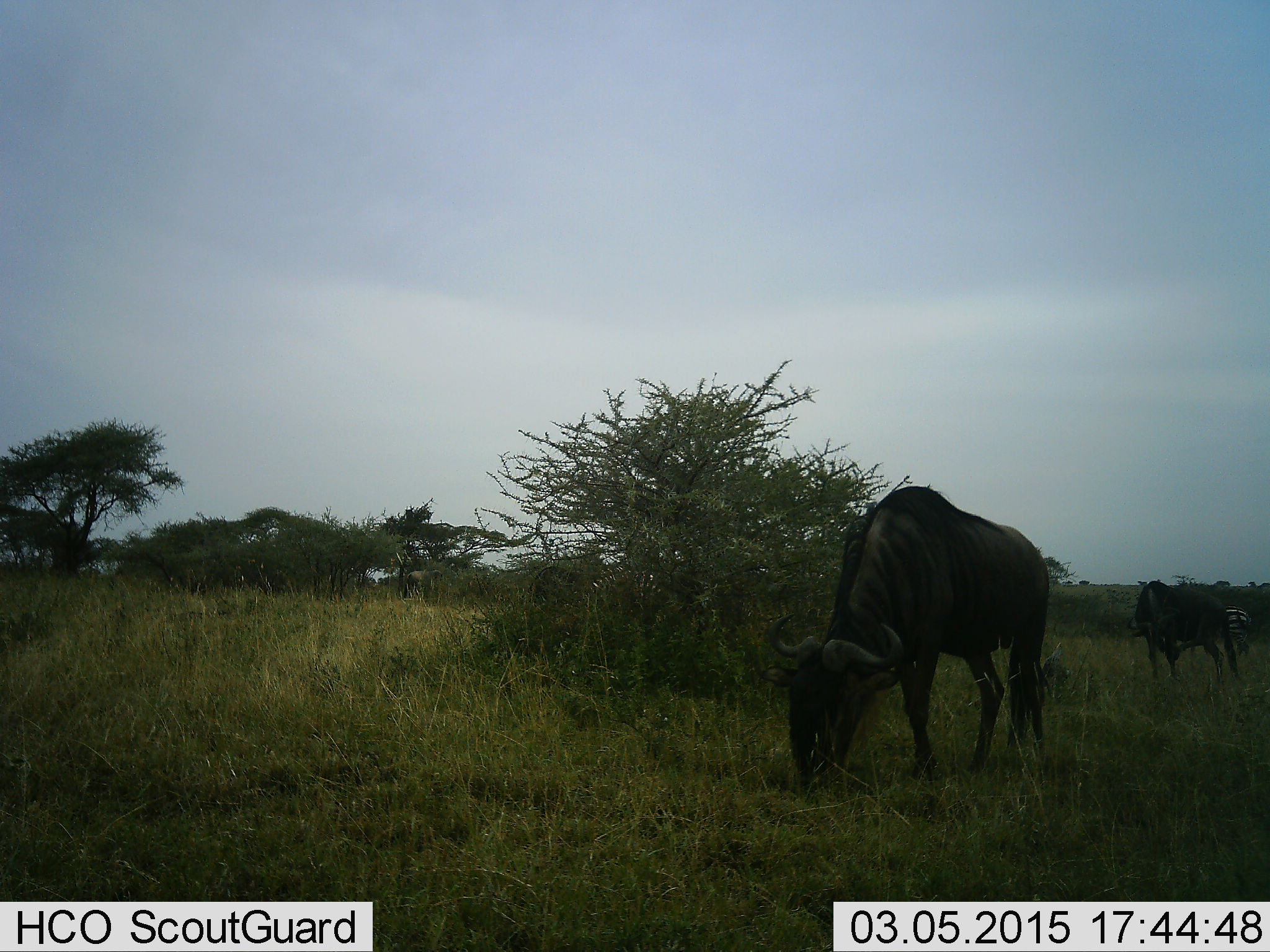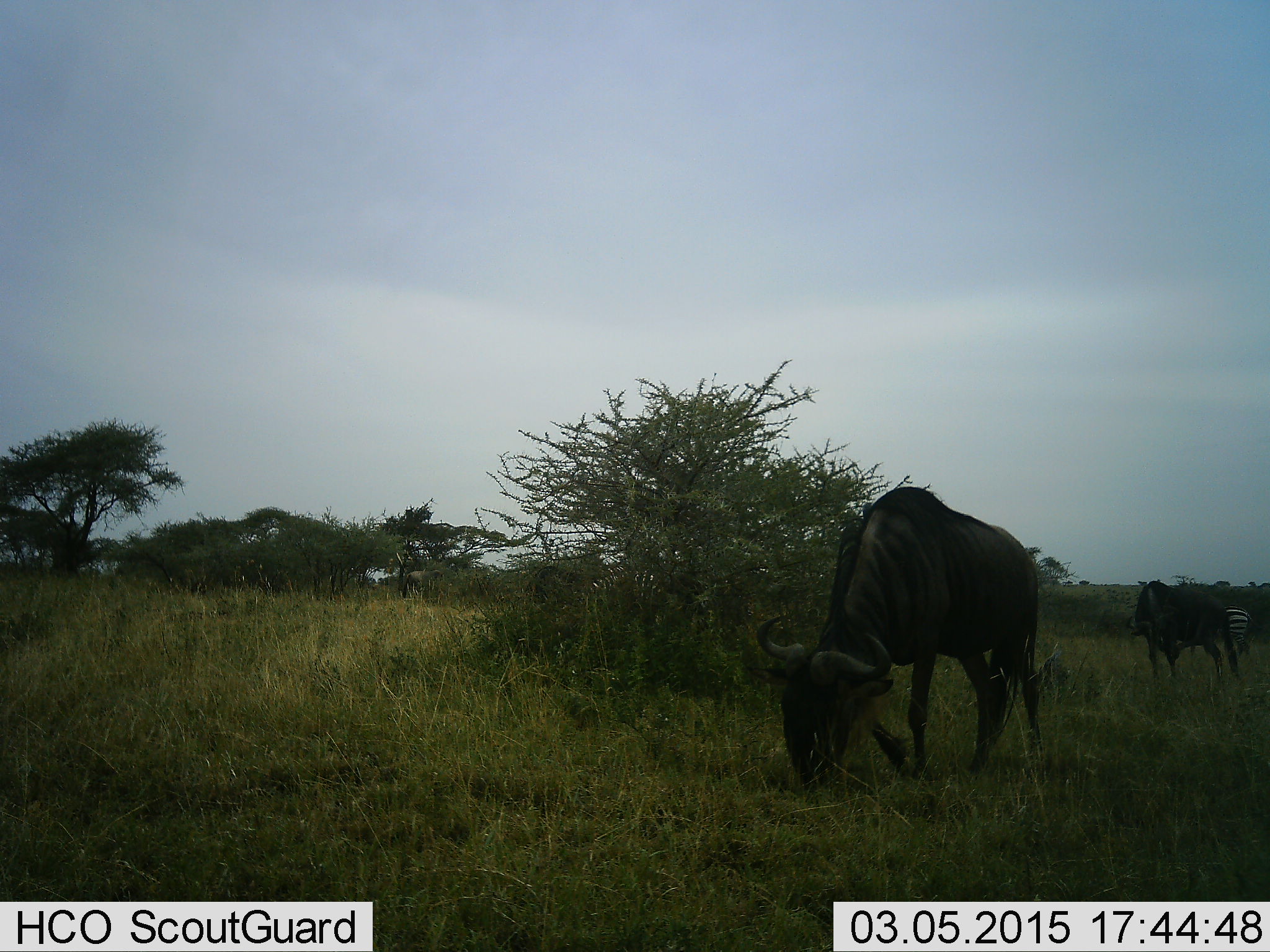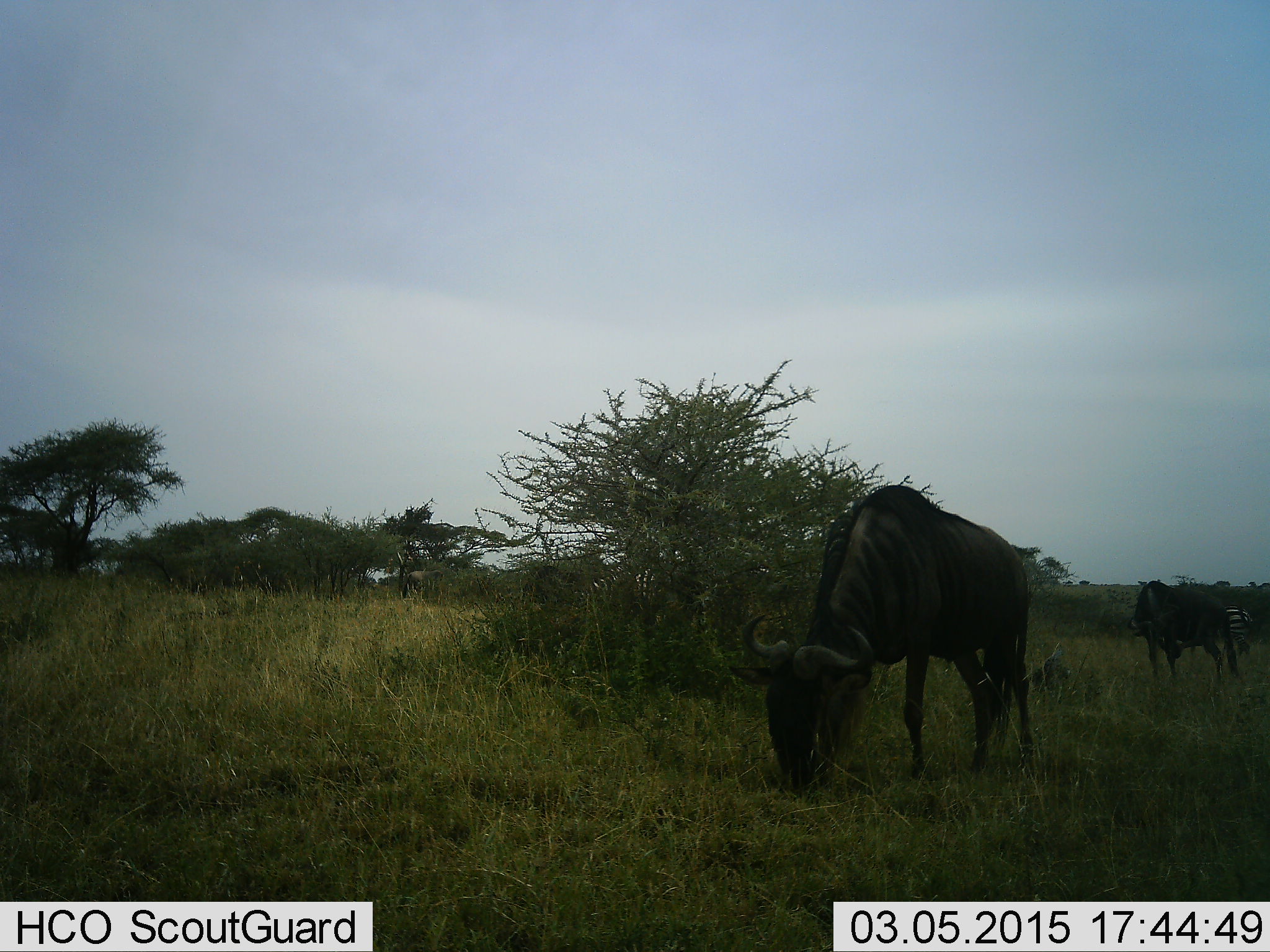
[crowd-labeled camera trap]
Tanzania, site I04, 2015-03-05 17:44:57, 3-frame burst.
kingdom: Animalia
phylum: Chordata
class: Mammalia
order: Artiodactyla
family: Bovidae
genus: Connochaetes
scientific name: Connochaetes taurinus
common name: blue wildebeest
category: wildebeest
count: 2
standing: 54%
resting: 0%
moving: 0%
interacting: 0%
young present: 0%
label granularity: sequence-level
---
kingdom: Animalia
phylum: Chordata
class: Mammalia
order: Perissodactyla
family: Equidae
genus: Equus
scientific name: Equus quagga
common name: plains zebra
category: zebra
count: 1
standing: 60%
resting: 0%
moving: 0%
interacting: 10%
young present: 0%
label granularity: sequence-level